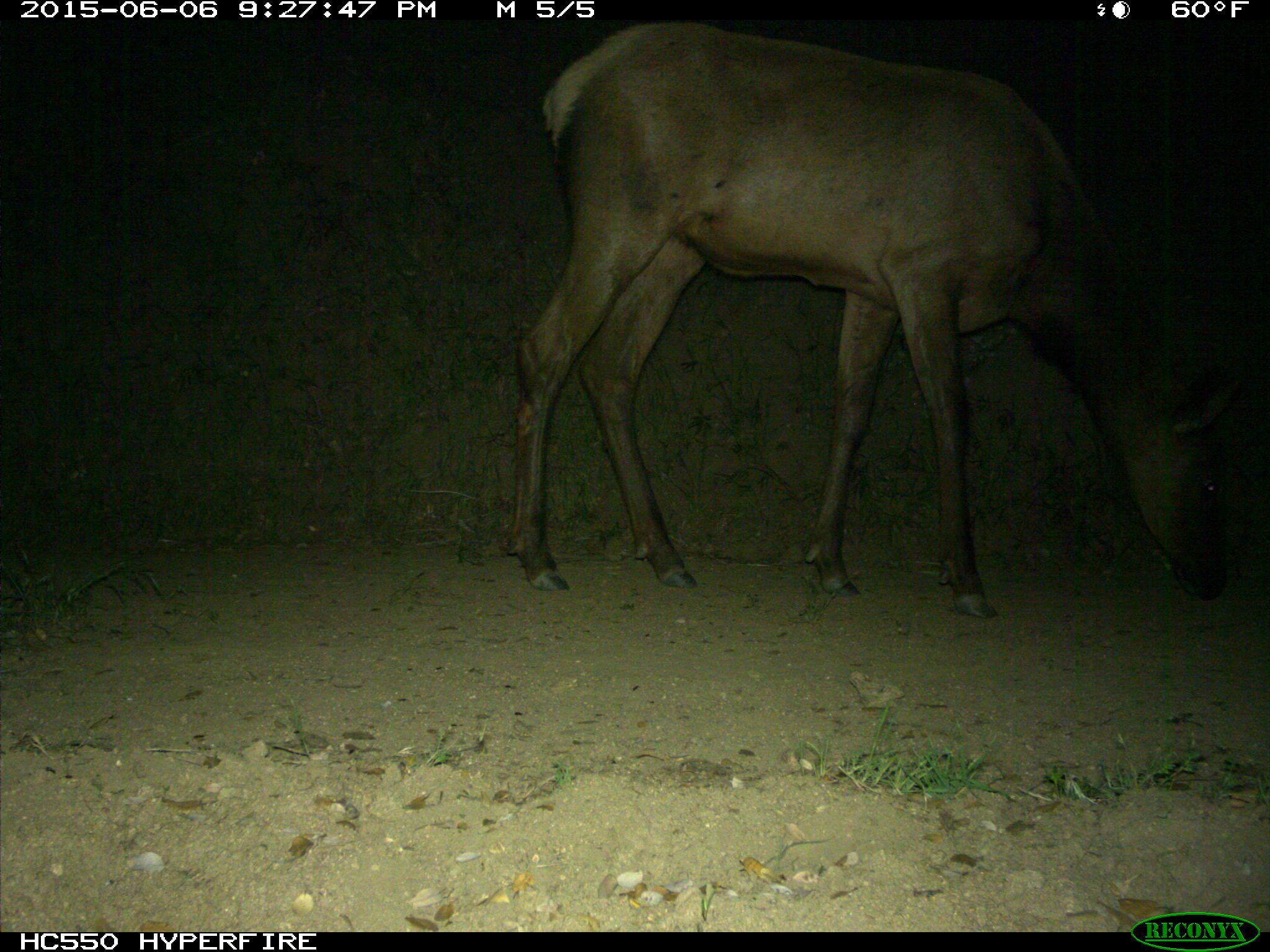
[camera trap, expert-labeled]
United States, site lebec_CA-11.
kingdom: Animalia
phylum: Chordata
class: Mammalia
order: Artiodactyla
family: Cervidae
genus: Cervus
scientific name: Cervus canadensis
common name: elk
Cervus canadensis (elk).